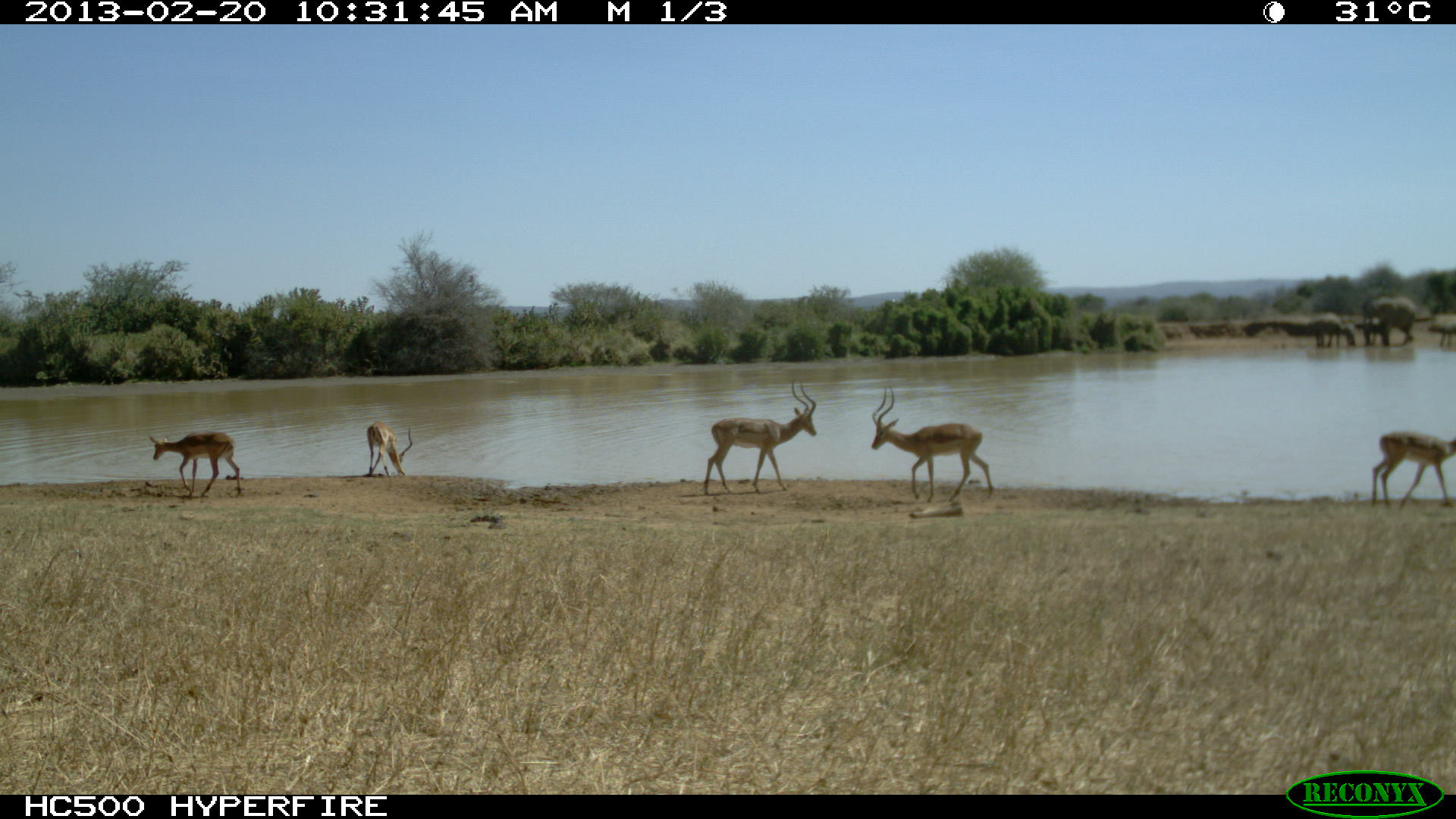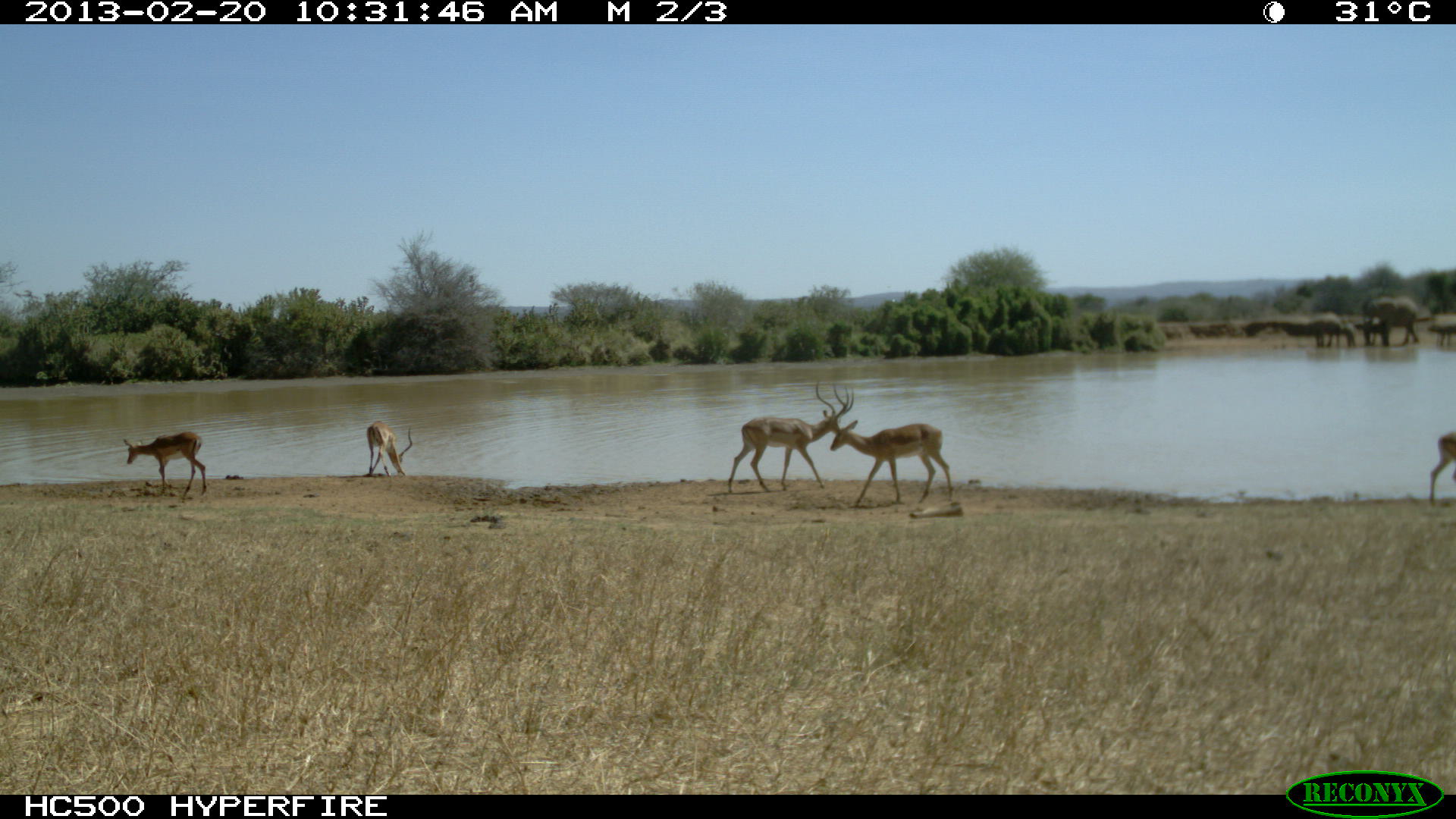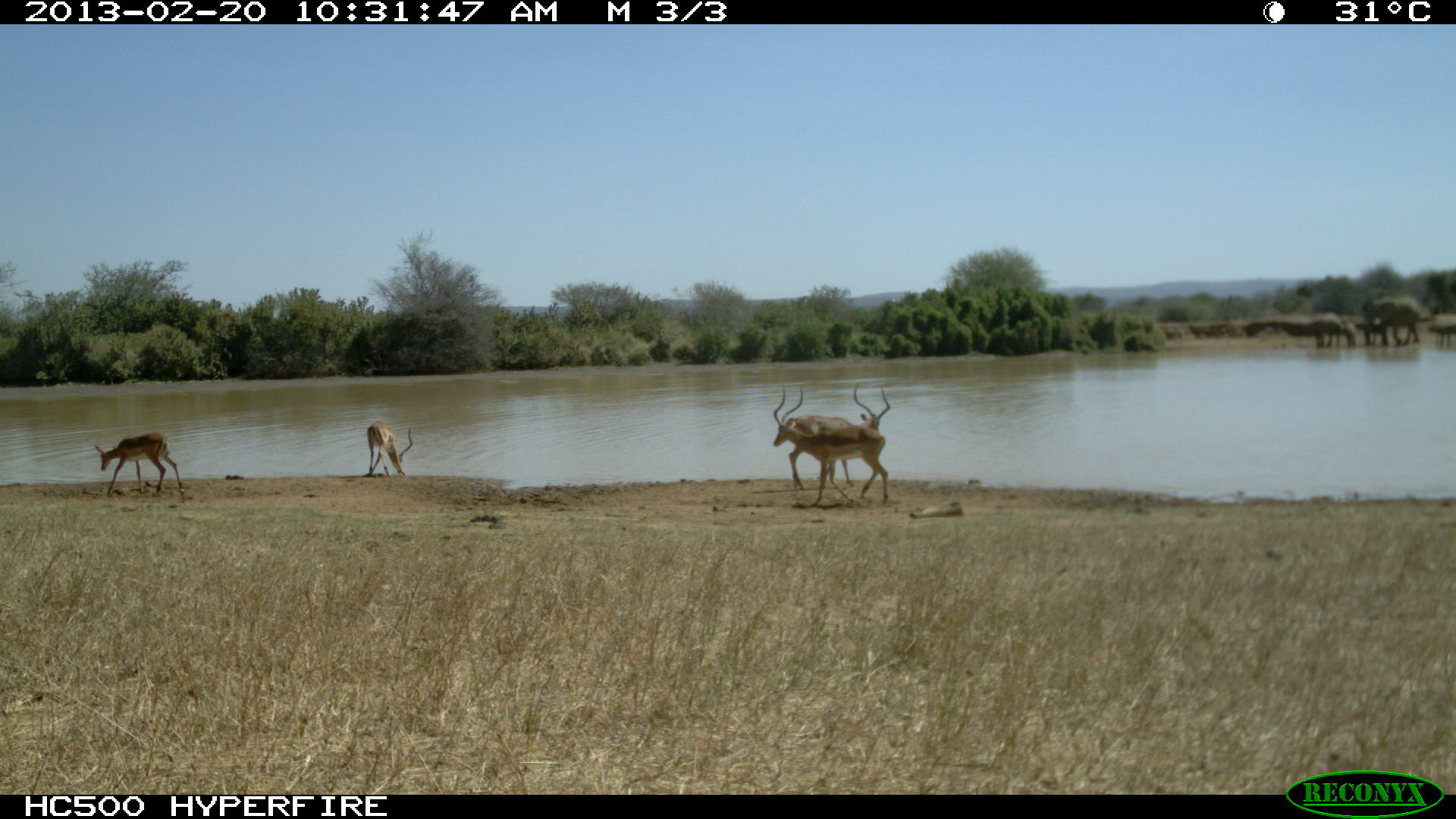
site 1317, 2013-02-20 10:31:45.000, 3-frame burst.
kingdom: Animalia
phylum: Chordata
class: Mammalia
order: Artiodactyla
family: Bovidae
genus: Aepyceros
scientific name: Aepyceros melampus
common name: impala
Aepyceros melampus (impala), count 5.